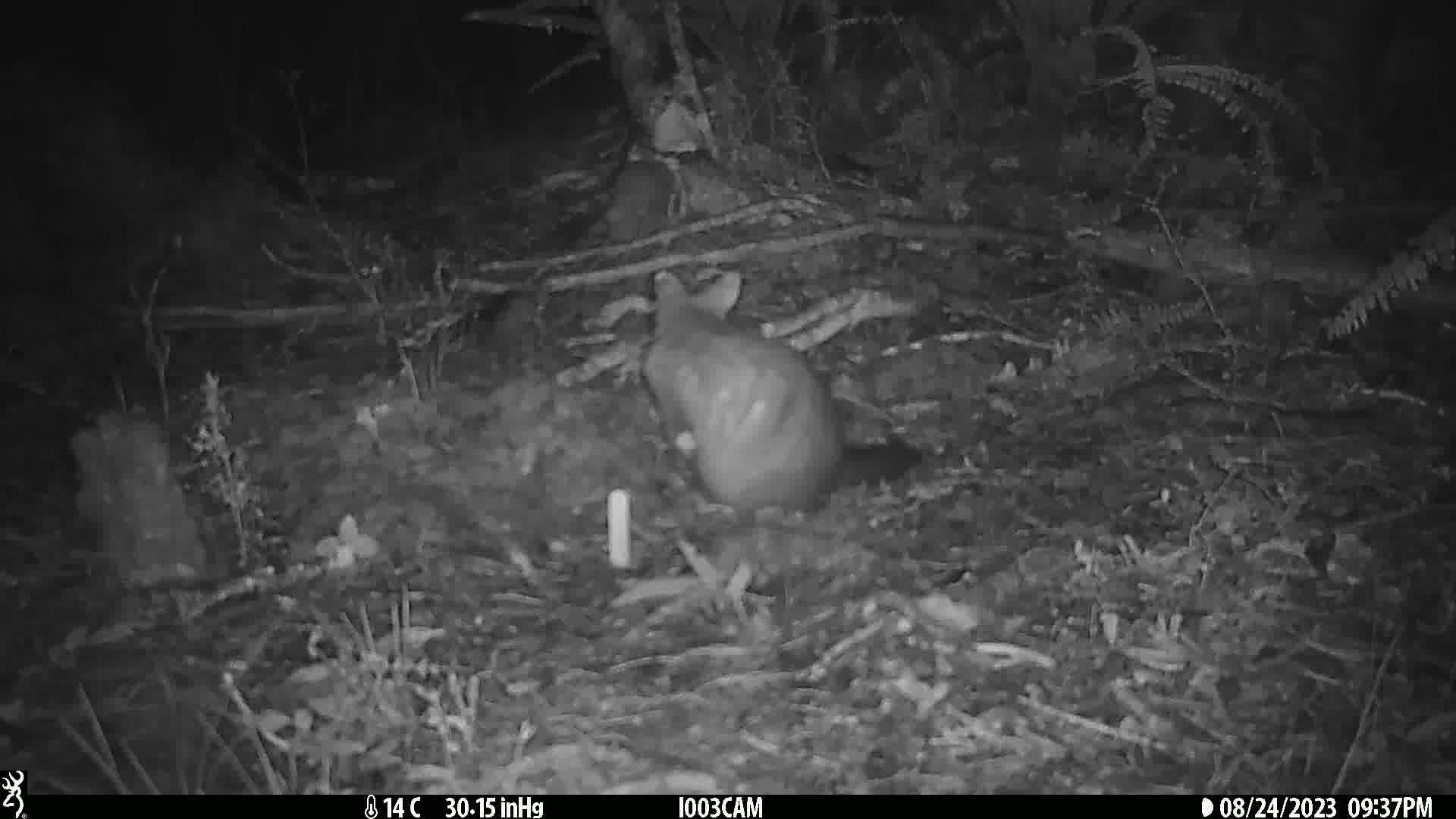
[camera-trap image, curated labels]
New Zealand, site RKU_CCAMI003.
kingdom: Animalia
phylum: Chordata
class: Mammalia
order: Diprotodontia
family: Phalangeridae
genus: Trichosurus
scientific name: Trichosurus vulpecula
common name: common brushtail possum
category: possum